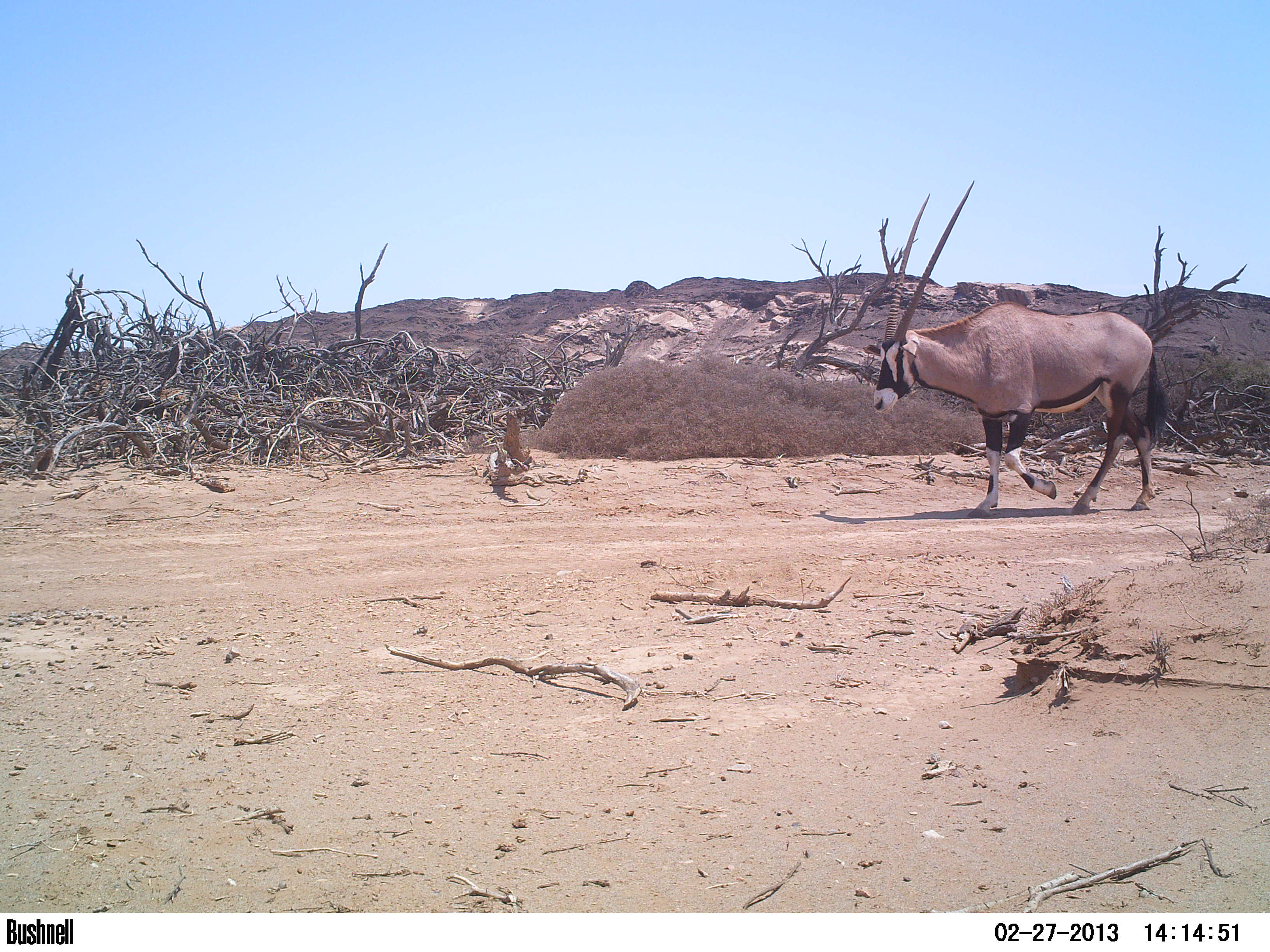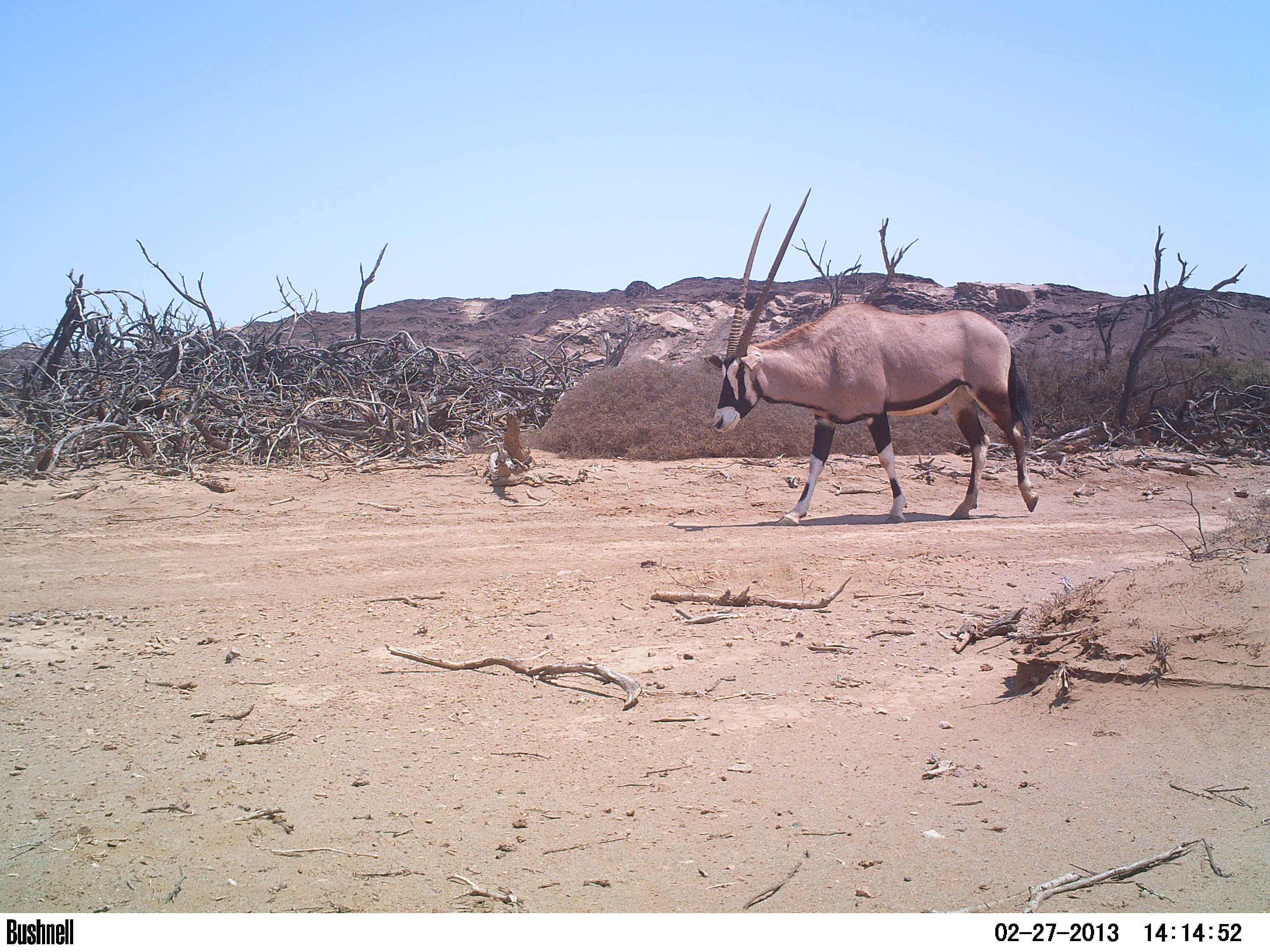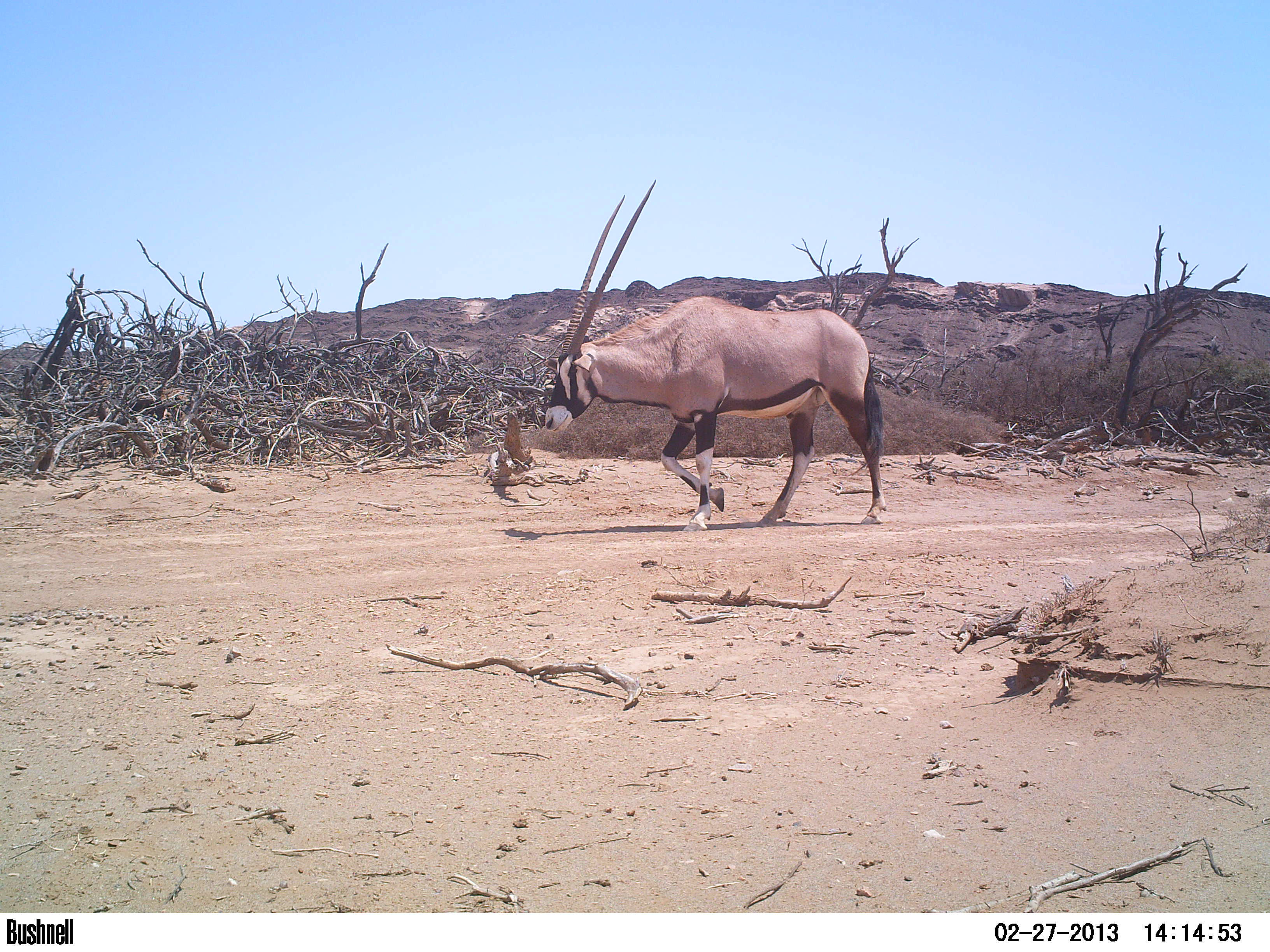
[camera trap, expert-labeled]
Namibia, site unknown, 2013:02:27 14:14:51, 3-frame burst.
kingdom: Animalia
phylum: Chordata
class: Mammalia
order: Artiodactyla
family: Bovidae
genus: Oryx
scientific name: Oryx gazella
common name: gemsbok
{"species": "Oryx gazella (gemsbok)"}